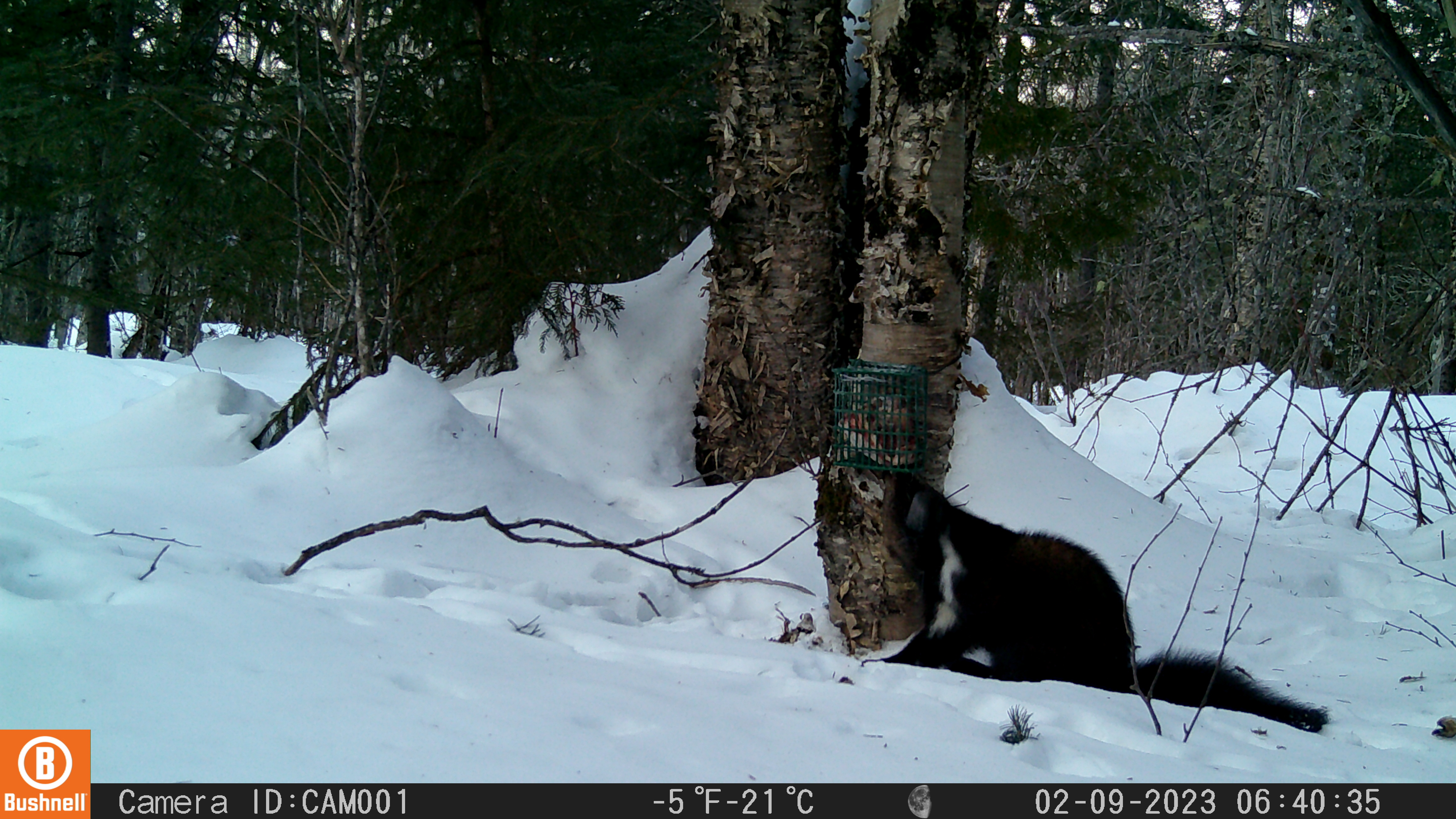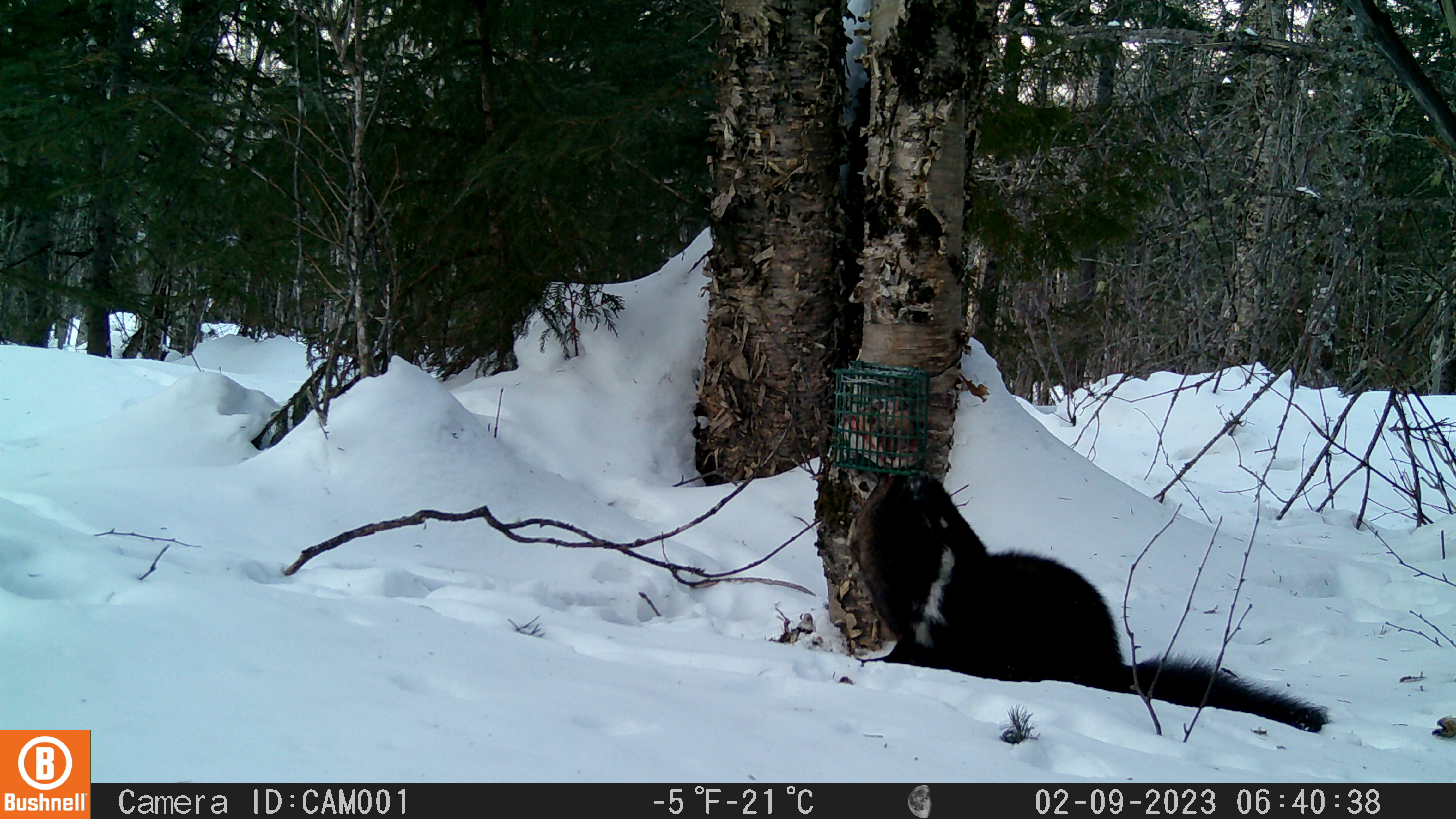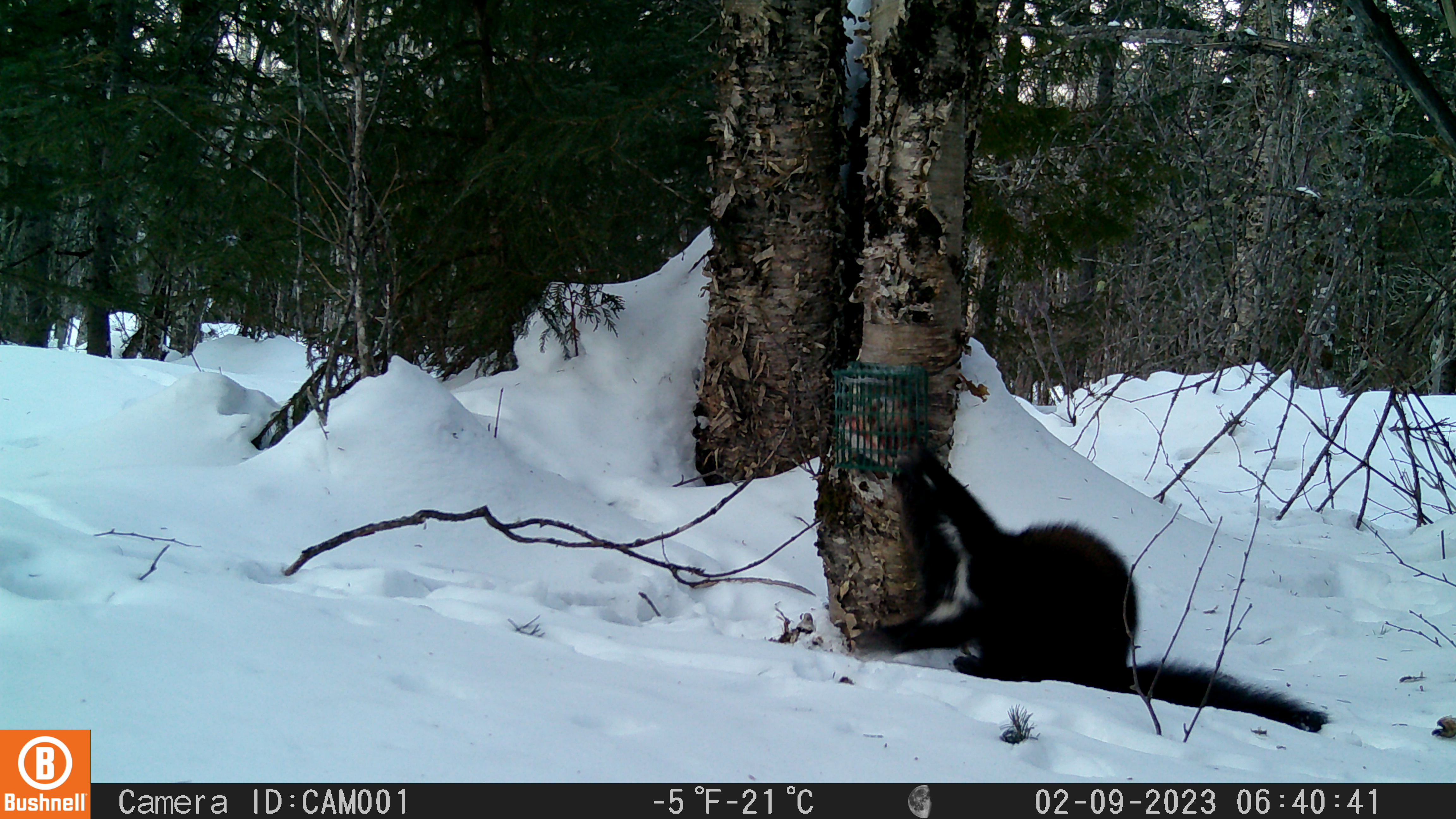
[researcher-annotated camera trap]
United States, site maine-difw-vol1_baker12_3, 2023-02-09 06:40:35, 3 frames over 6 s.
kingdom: Animalia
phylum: Chordata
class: Mammalia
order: Carnivora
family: Mustelidae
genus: Pekania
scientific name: Pekania pennanti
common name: fisher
Fisher (Pekania pennanti).